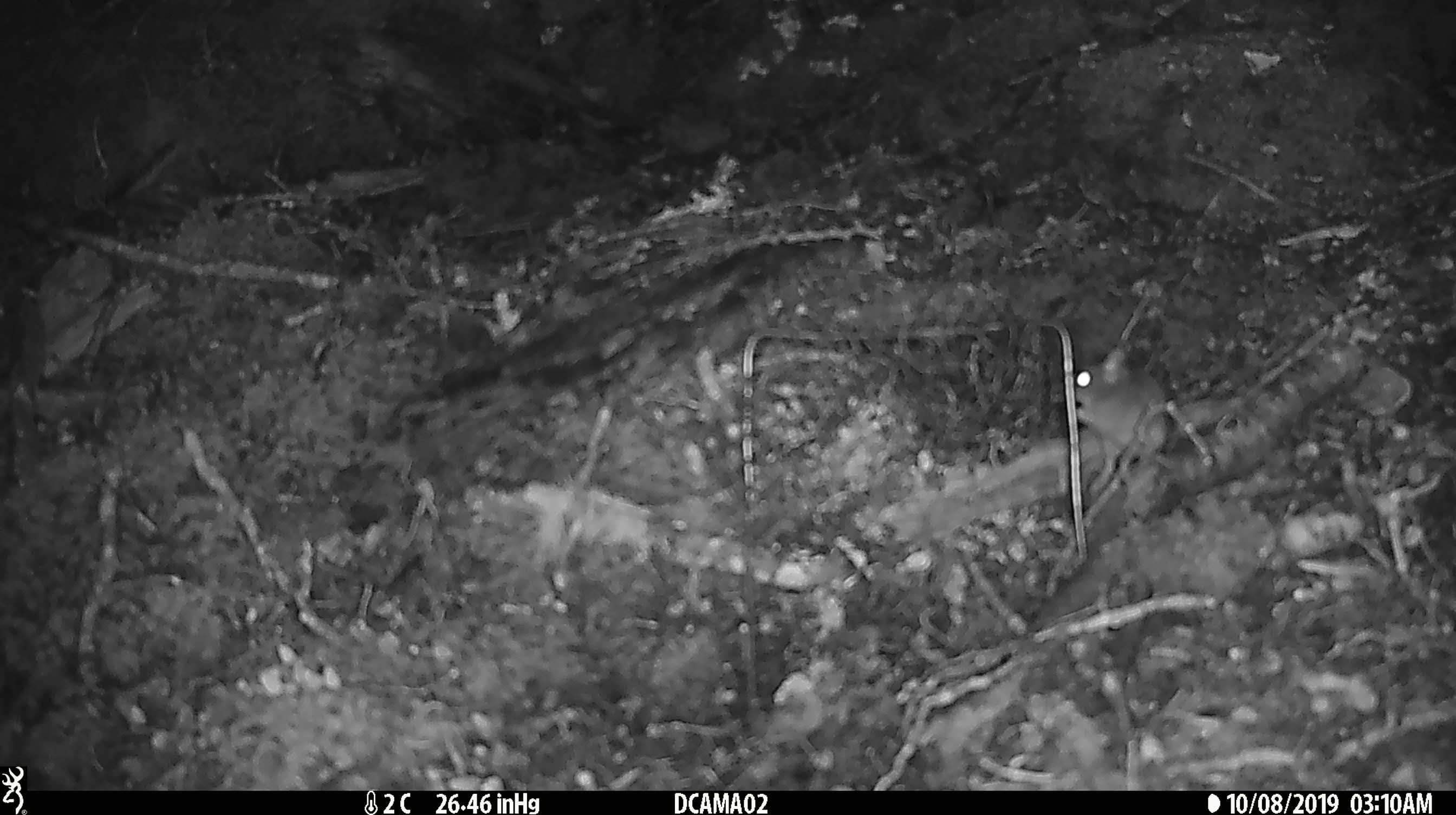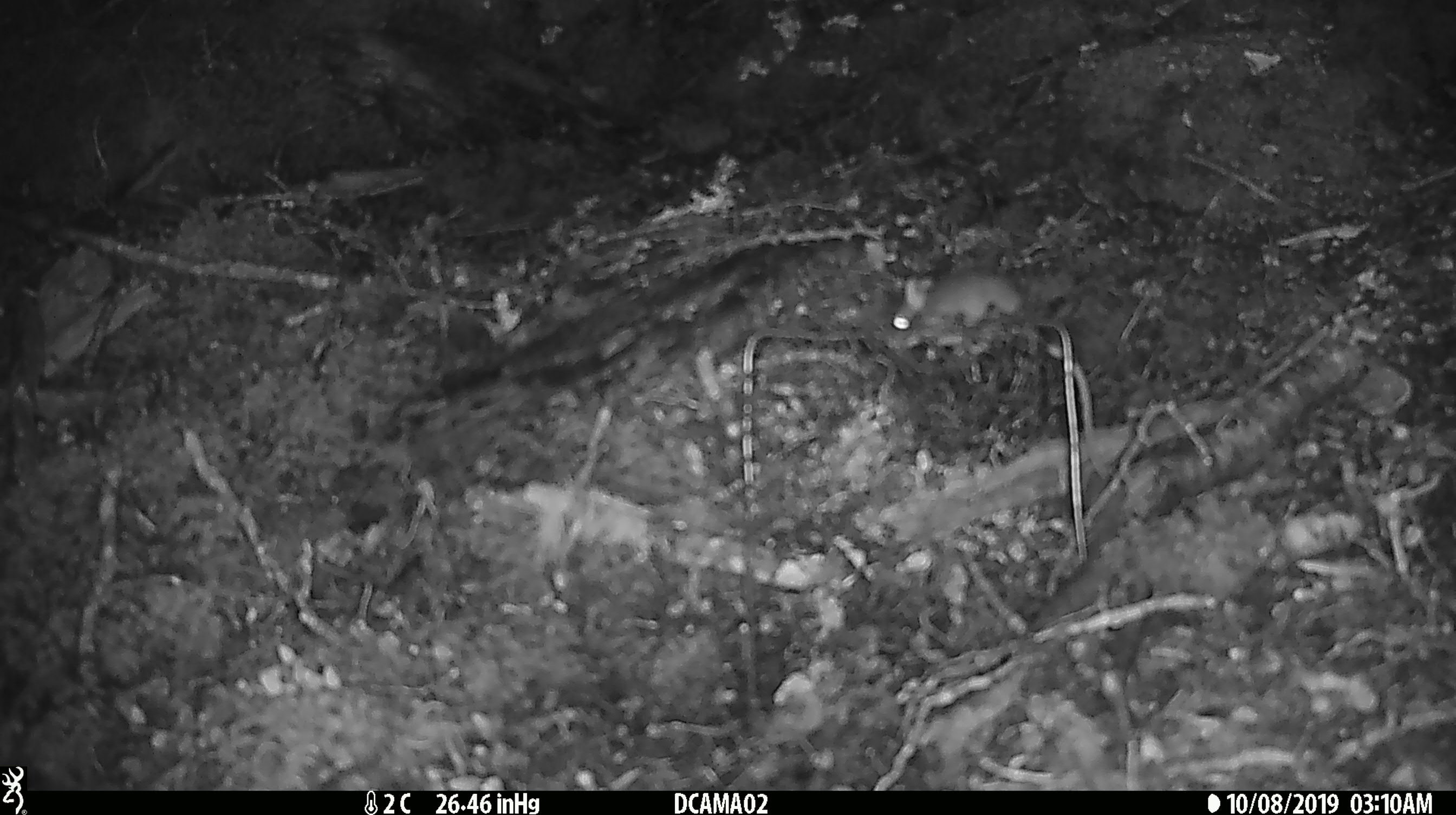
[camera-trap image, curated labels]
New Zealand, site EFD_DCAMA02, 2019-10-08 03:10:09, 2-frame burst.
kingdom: Animalia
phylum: Chordata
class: Mammalia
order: Rodentia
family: Muridae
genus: Mus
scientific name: Mus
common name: mouse